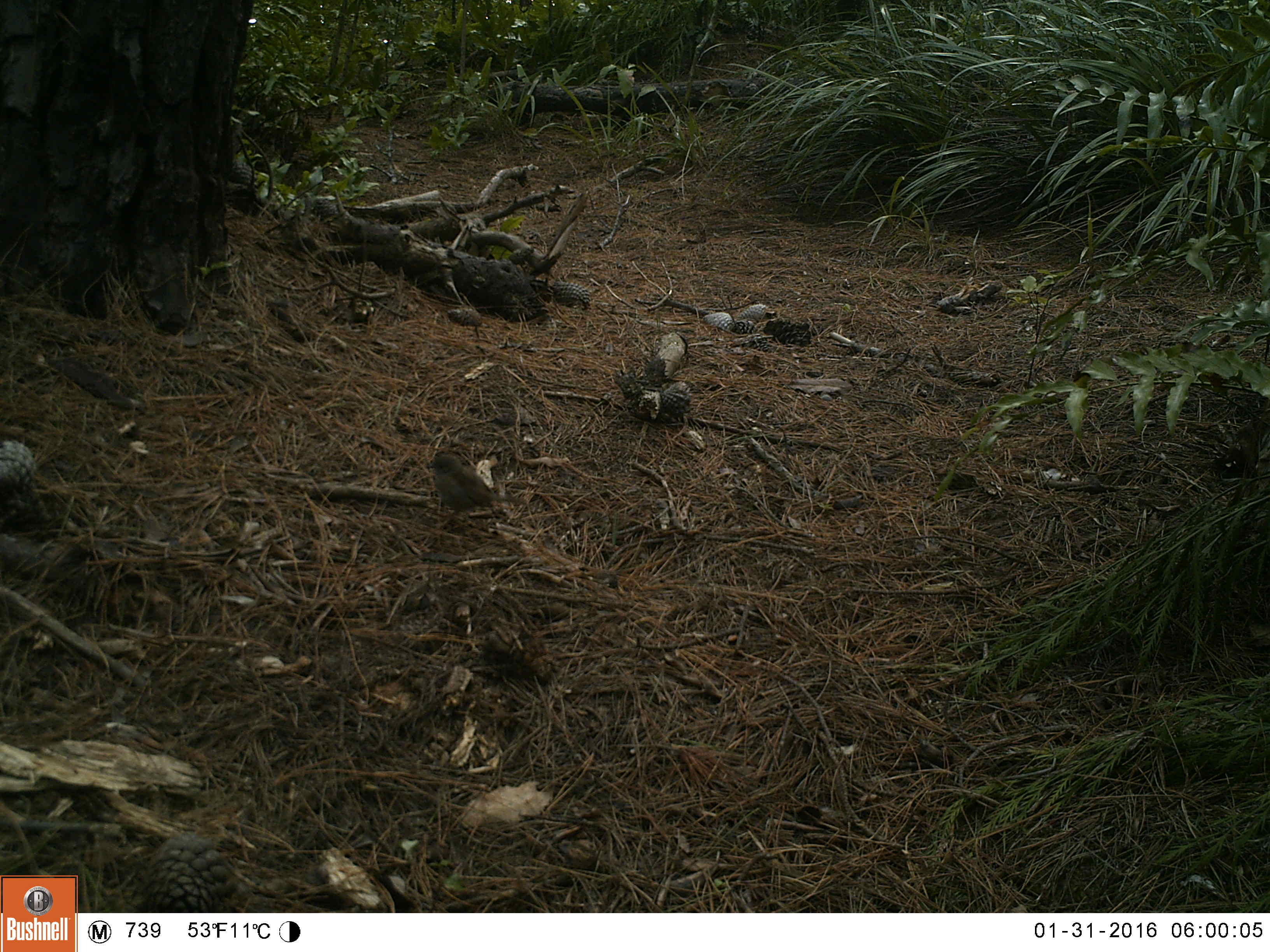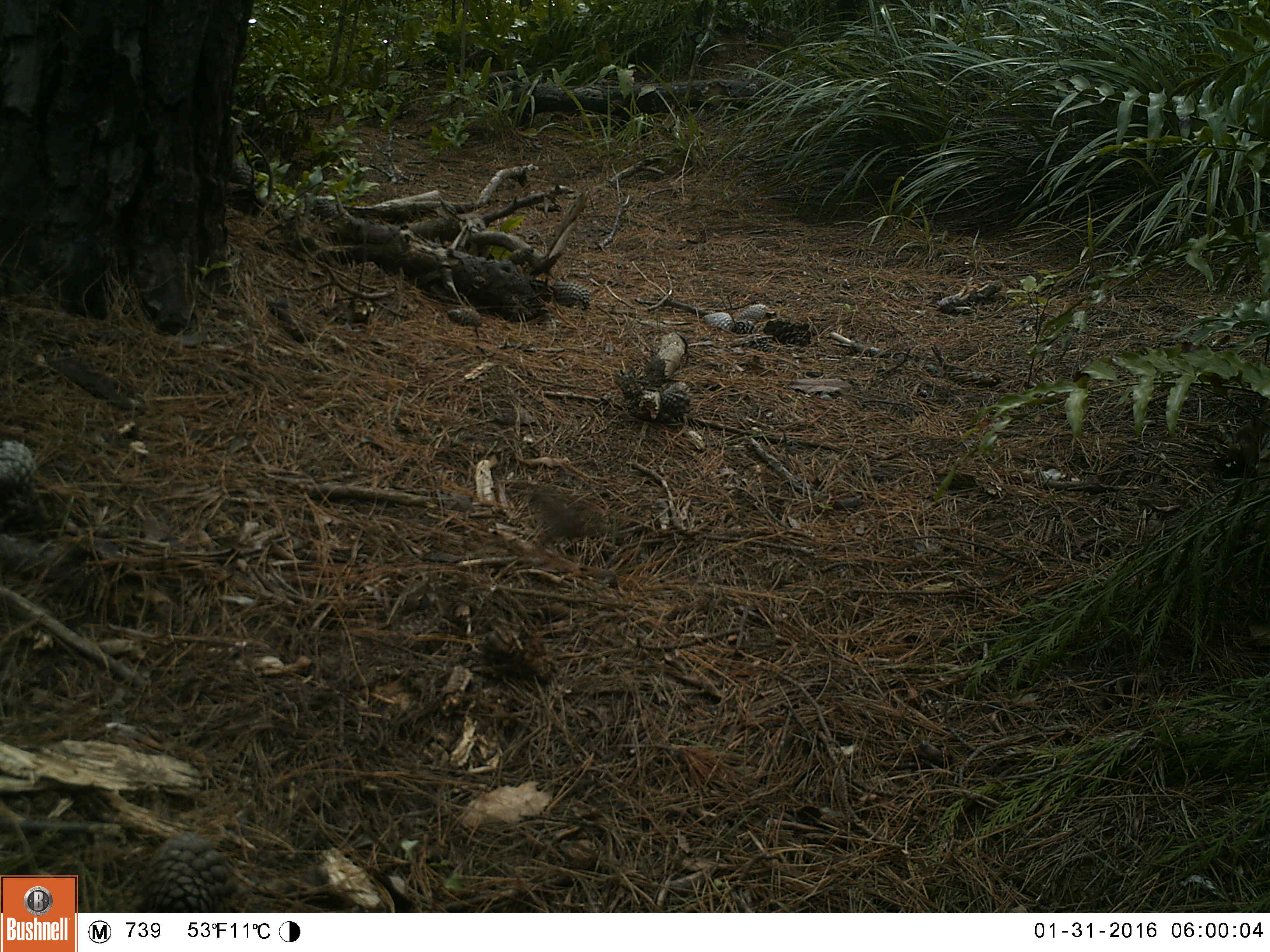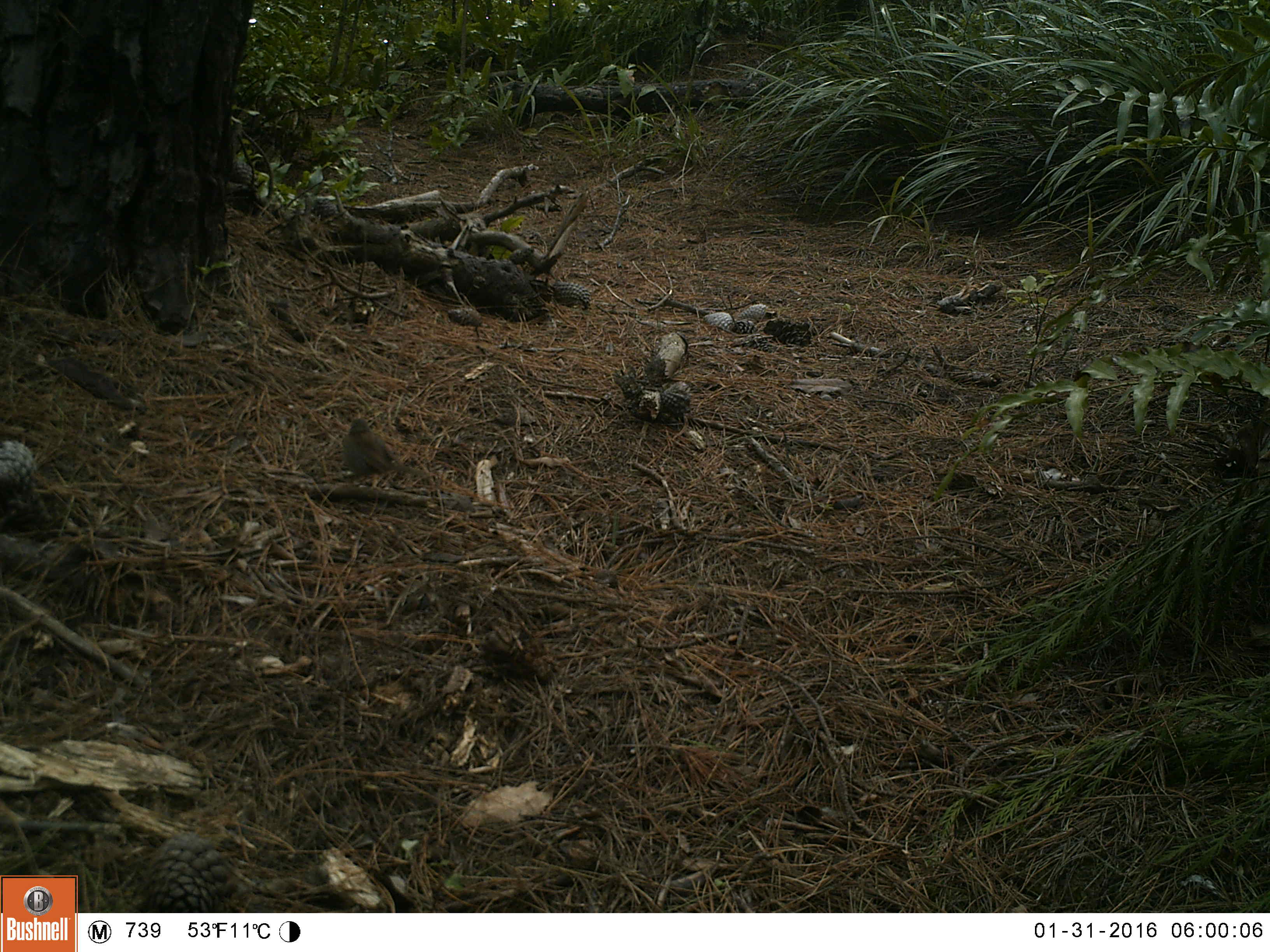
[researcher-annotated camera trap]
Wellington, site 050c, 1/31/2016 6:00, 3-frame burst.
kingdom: Animalia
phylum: Chordata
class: Aves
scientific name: Aves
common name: bird